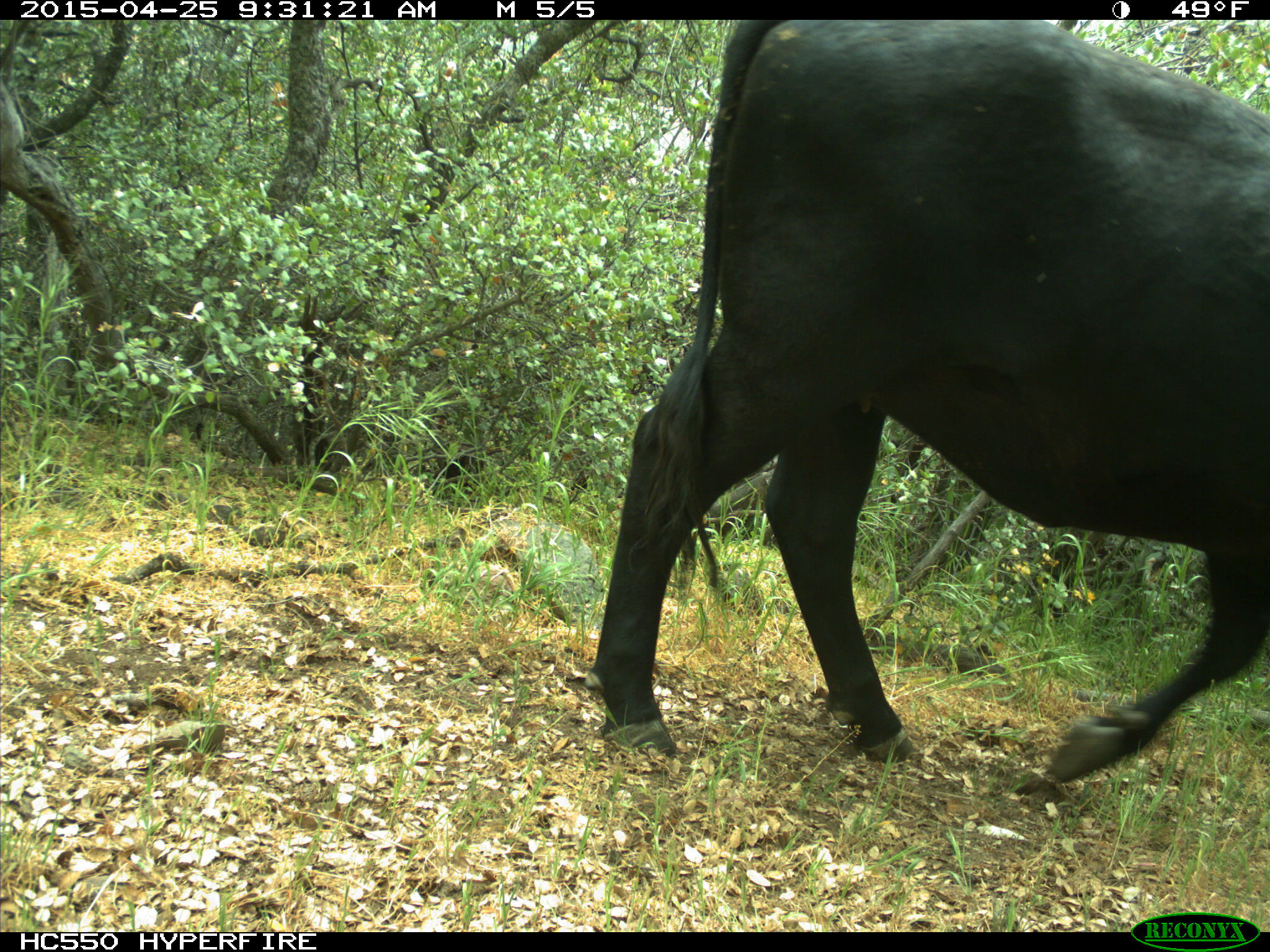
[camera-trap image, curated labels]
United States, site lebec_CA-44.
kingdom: Animalia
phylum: Chordata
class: Mammalia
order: Artiodactyla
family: Suidae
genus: Sus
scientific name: Sus scrofa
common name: wild boar